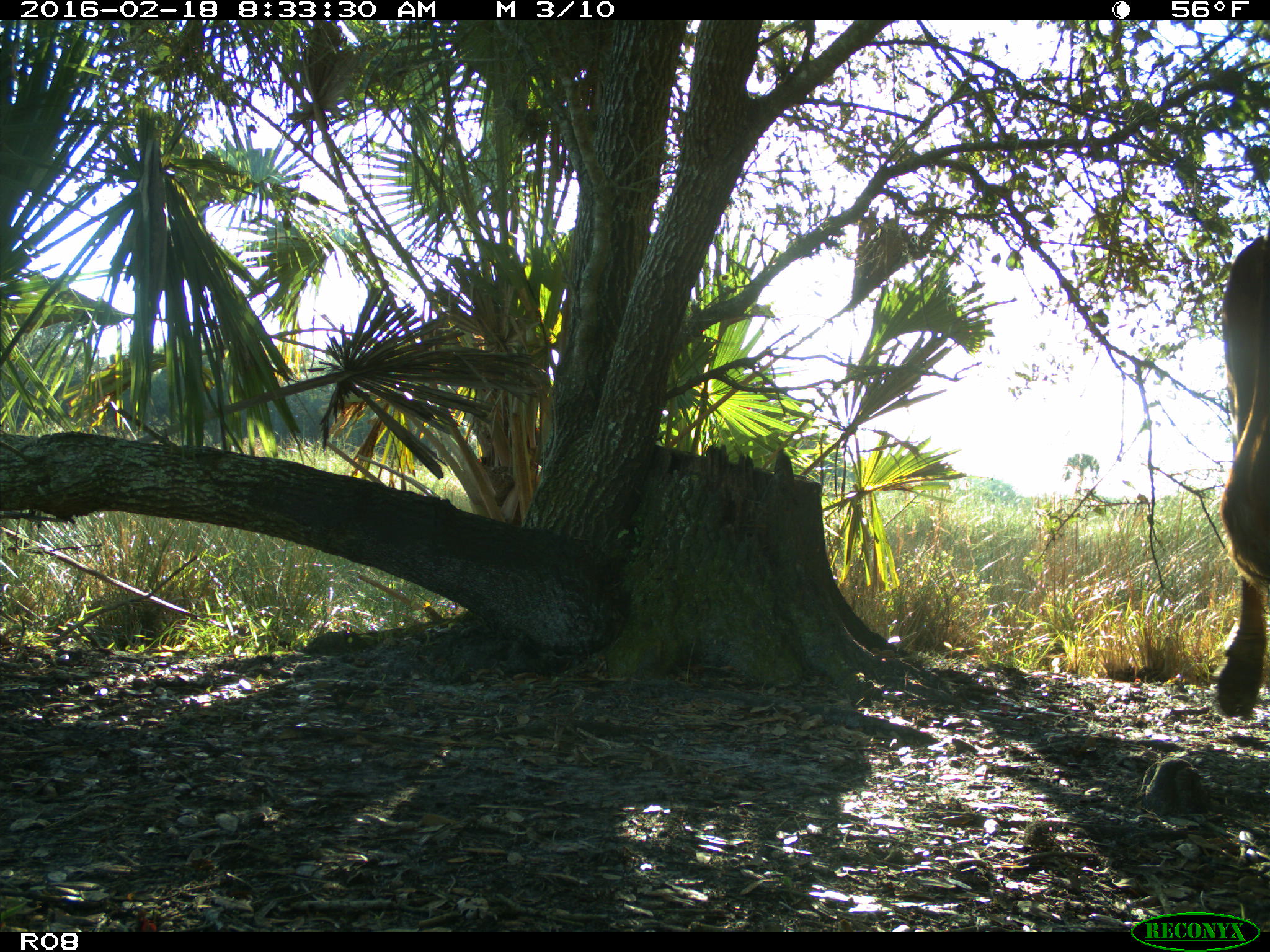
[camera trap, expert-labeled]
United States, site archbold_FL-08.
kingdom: Animalia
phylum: Chordata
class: Mammalia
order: Artiodactyla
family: Bovidae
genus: Bos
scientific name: Bos taurus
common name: domestic cow